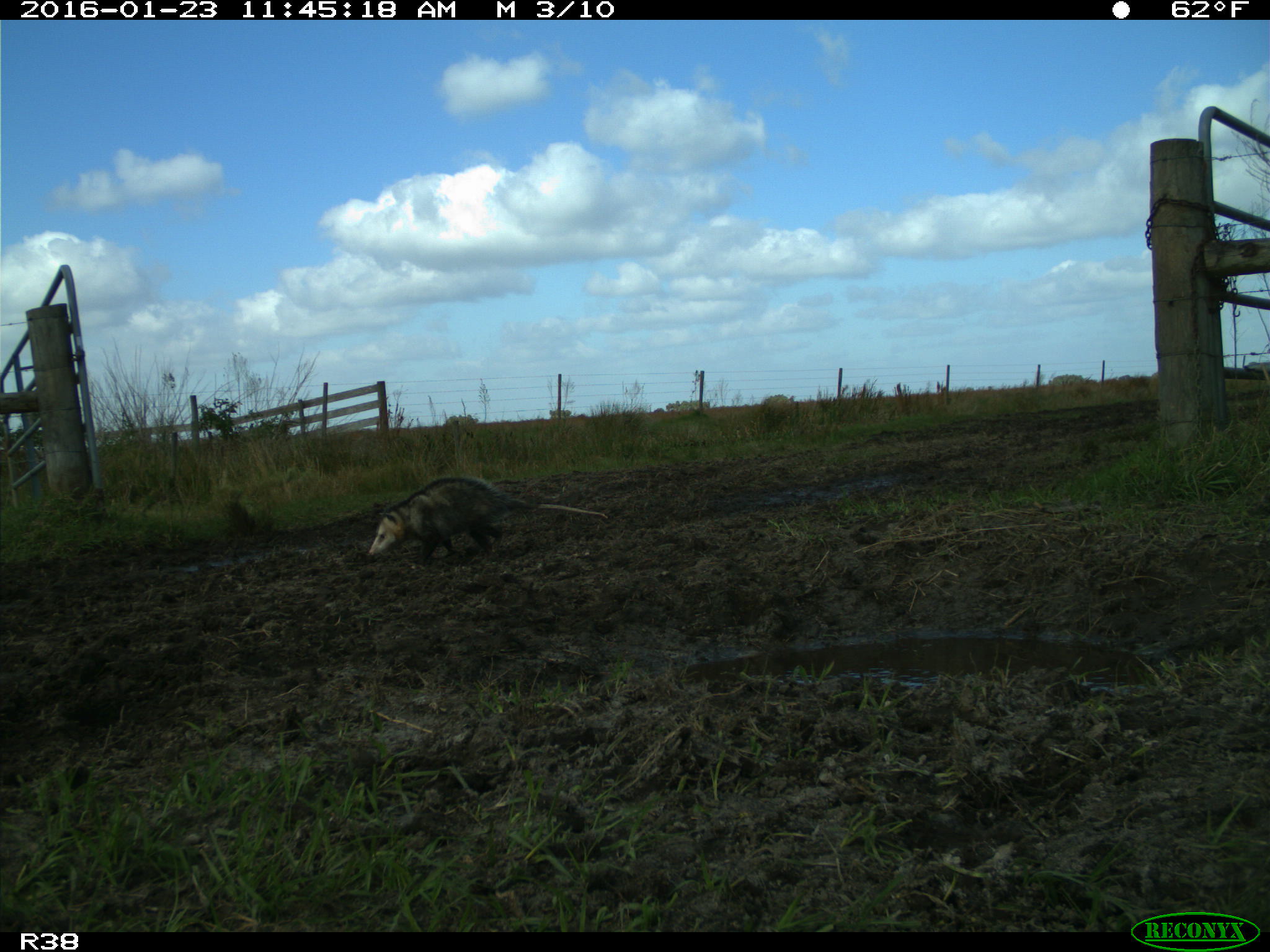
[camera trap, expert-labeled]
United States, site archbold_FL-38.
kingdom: Animalia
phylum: Chordata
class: Mammalia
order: Didelphimorphia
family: Didelphidae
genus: Didelphis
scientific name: Didelphis virginiana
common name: virginia opossum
Didelphis virginiana (virginia opossum).